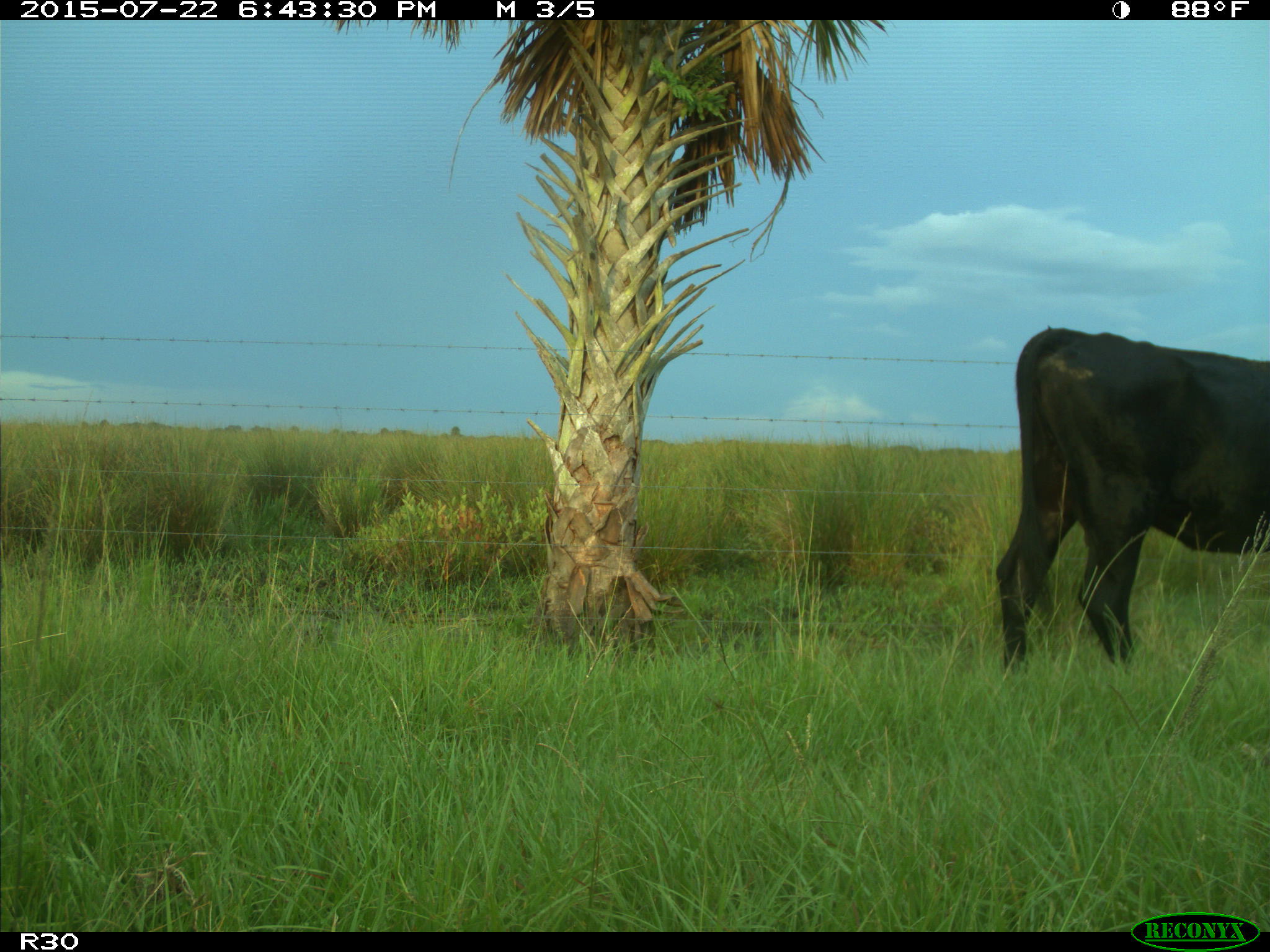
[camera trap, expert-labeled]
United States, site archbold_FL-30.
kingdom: Animalia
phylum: Chordata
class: Mammalia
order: Artiodactyla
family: Bovidae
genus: Bos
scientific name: Bos taurus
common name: domestic cow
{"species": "Bos taurus (domestic cow)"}